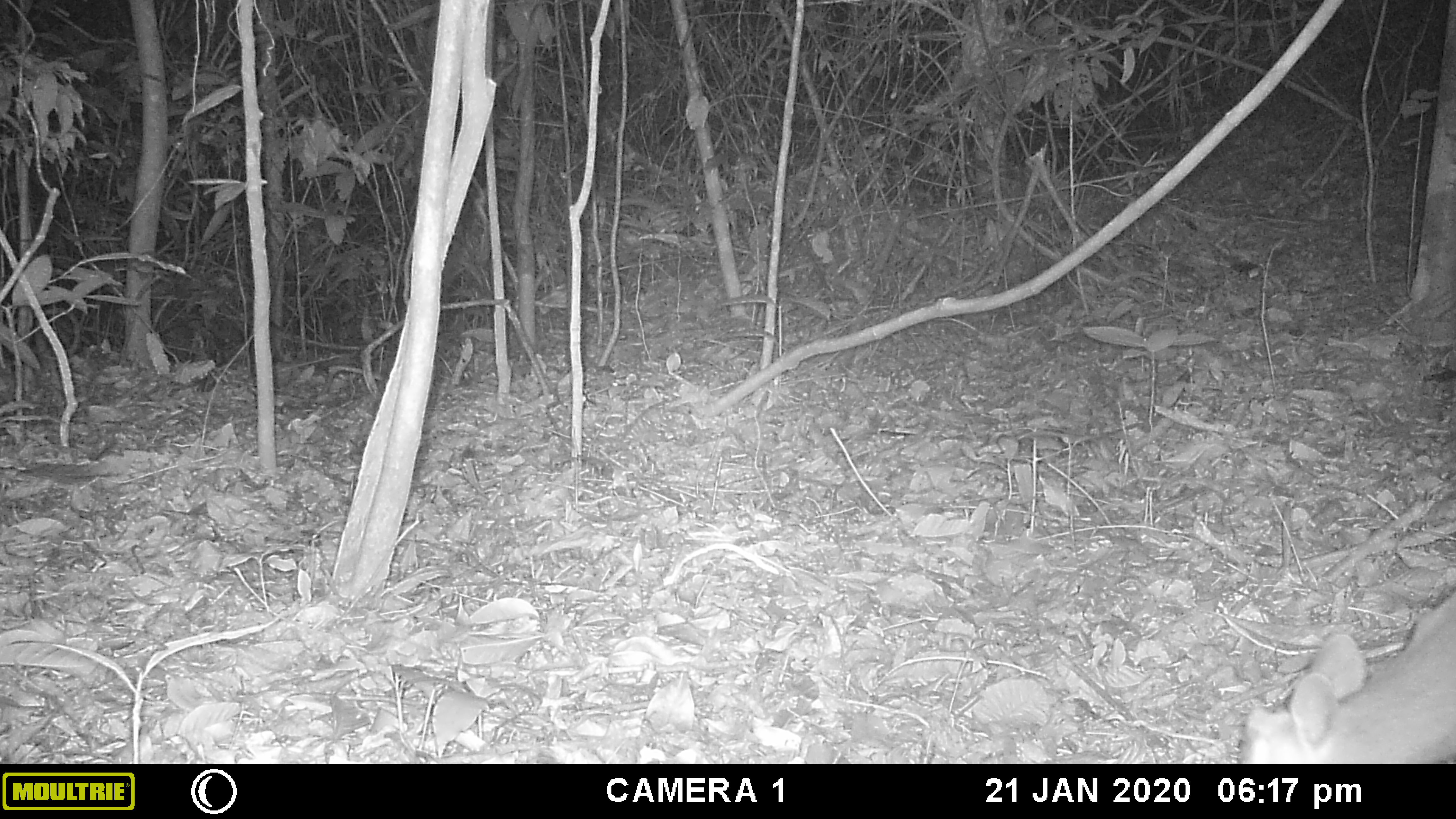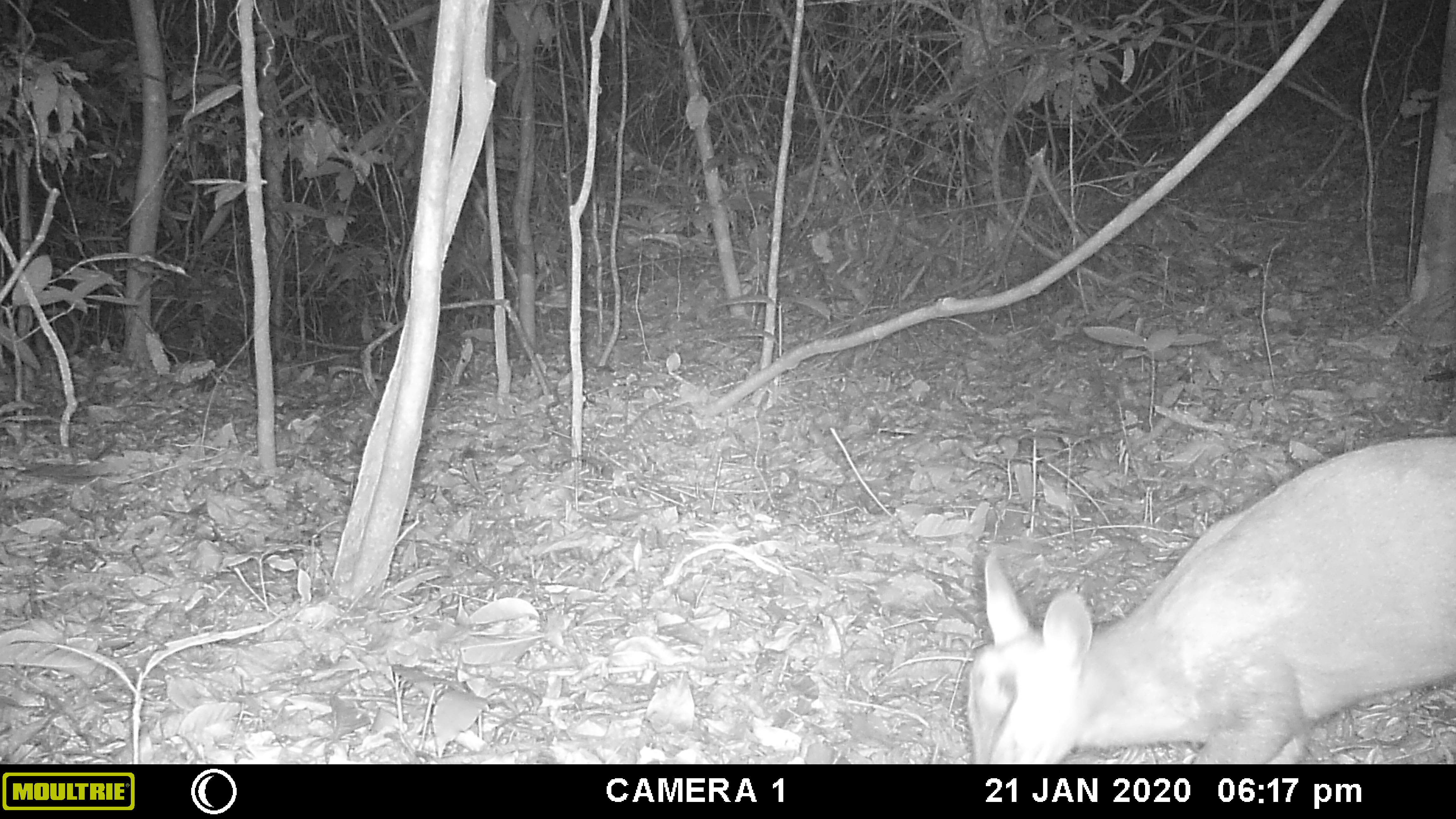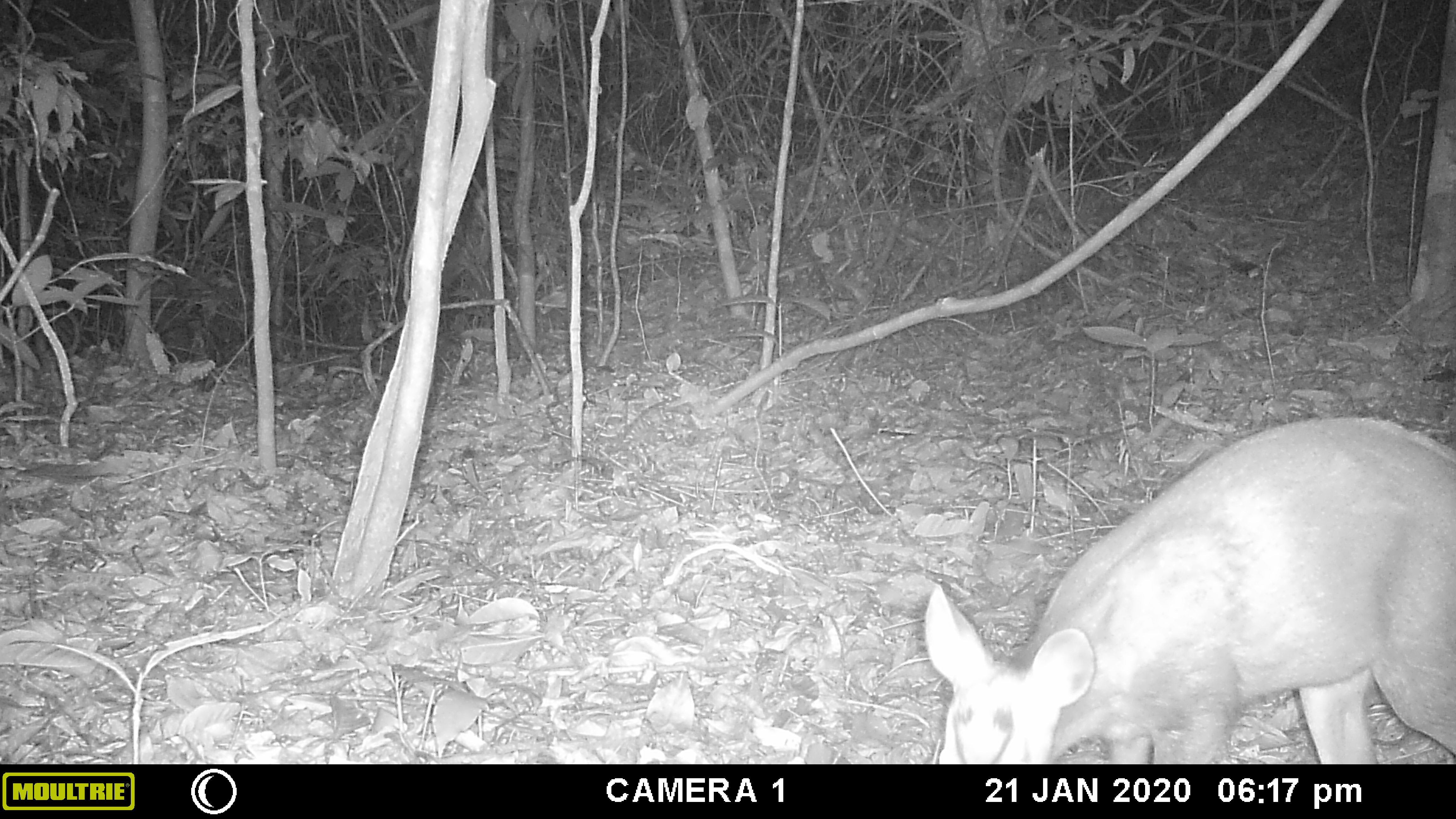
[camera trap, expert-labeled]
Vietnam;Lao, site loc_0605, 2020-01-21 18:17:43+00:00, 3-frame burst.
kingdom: Animalia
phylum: Chordata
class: Mammalia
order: Artiodactyla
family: Cervidae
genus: Muntiacus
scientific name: Muntiacus rooseveltorum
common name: roosevelt's muntjac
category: roosevelts muntjac group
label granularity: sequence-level